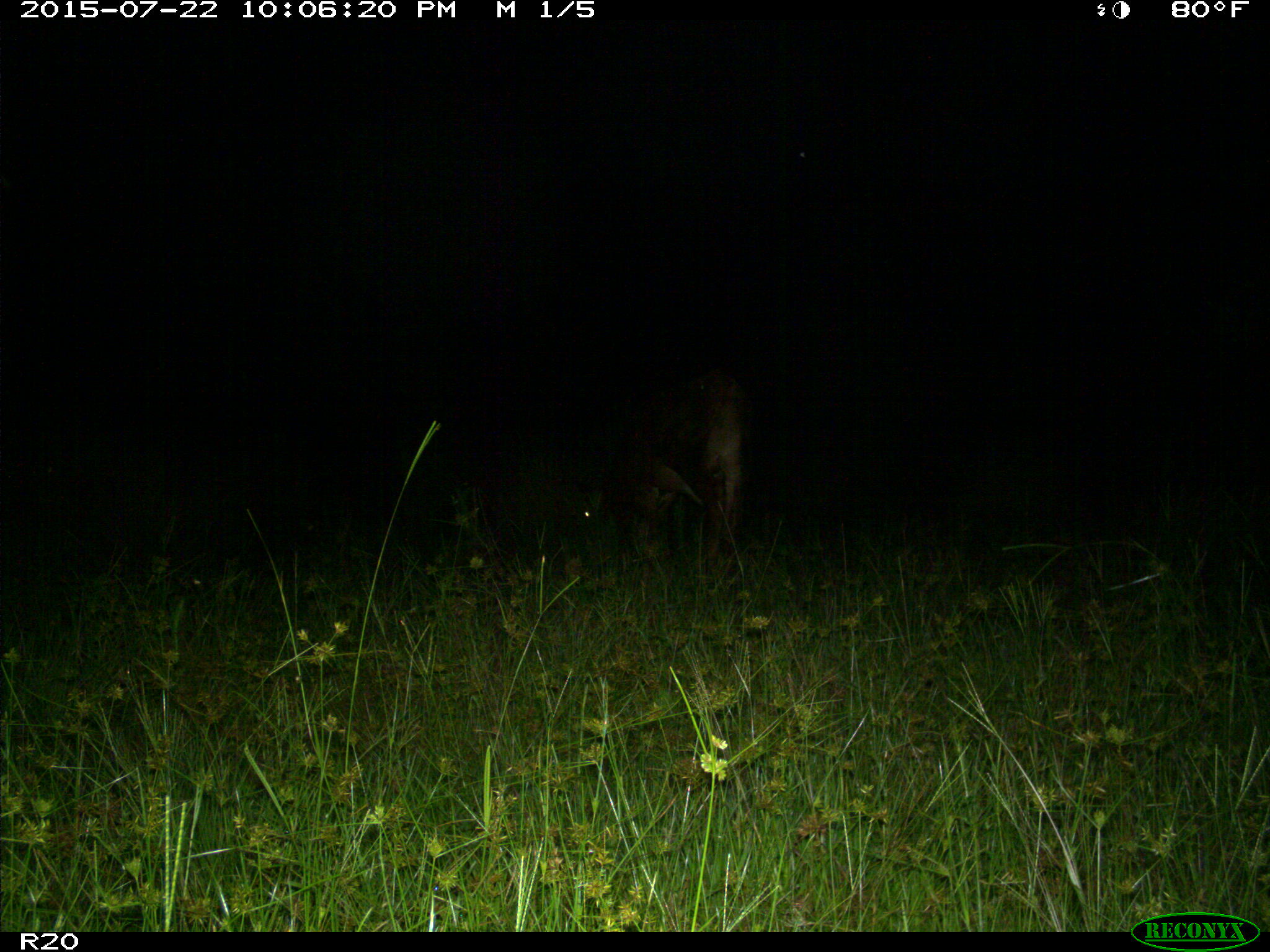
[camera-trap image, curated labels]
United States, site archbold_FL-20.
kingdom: Animalia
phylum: Chordata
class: Mammalia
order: Artiodactyla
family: Bovidae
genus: Bos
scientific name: Bos taurus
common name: domestic cow